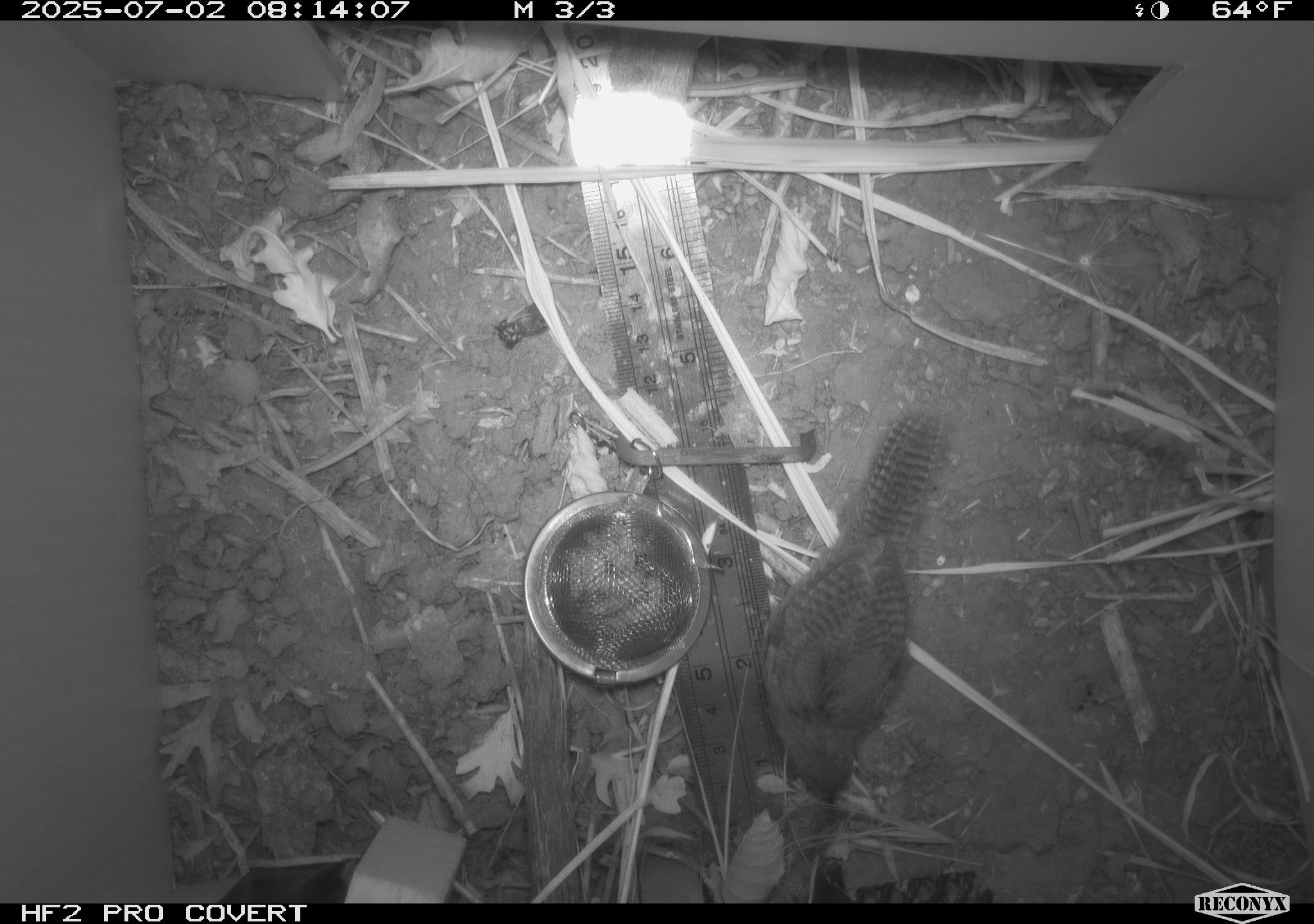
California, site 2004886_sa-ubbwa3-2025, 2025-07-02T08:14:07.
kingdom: Animalia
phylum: Chordata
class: Aves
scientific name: Aves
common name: bird